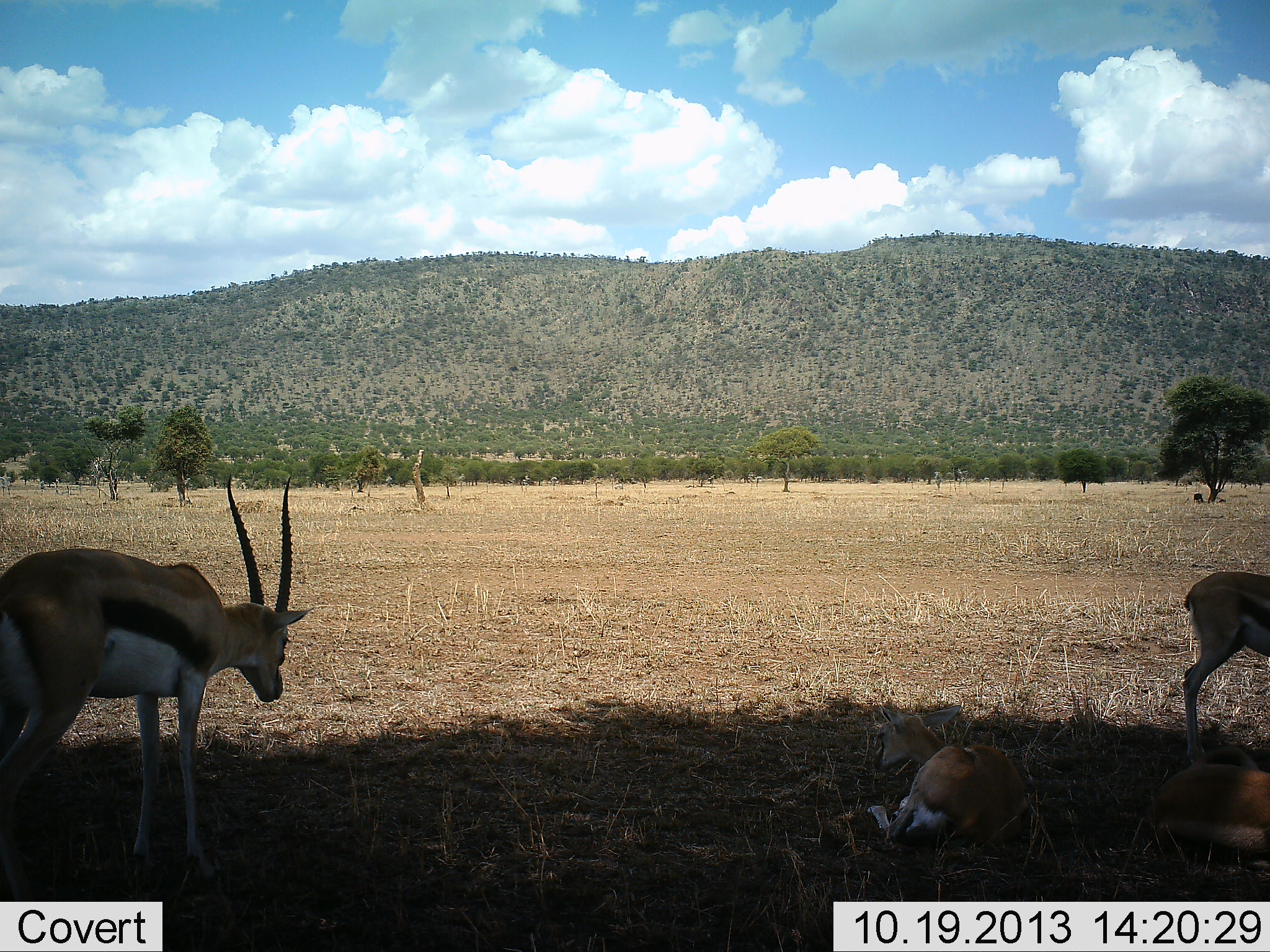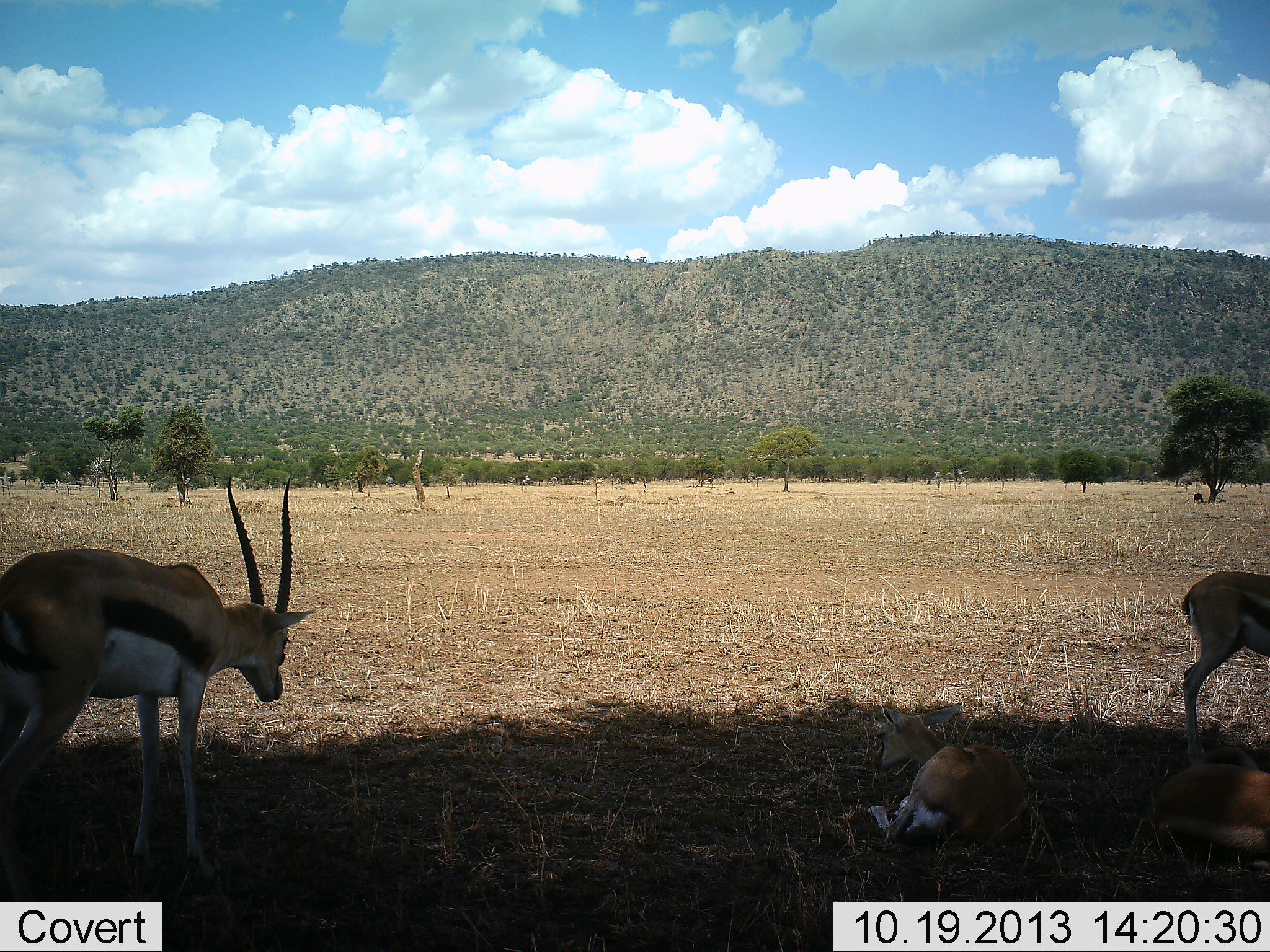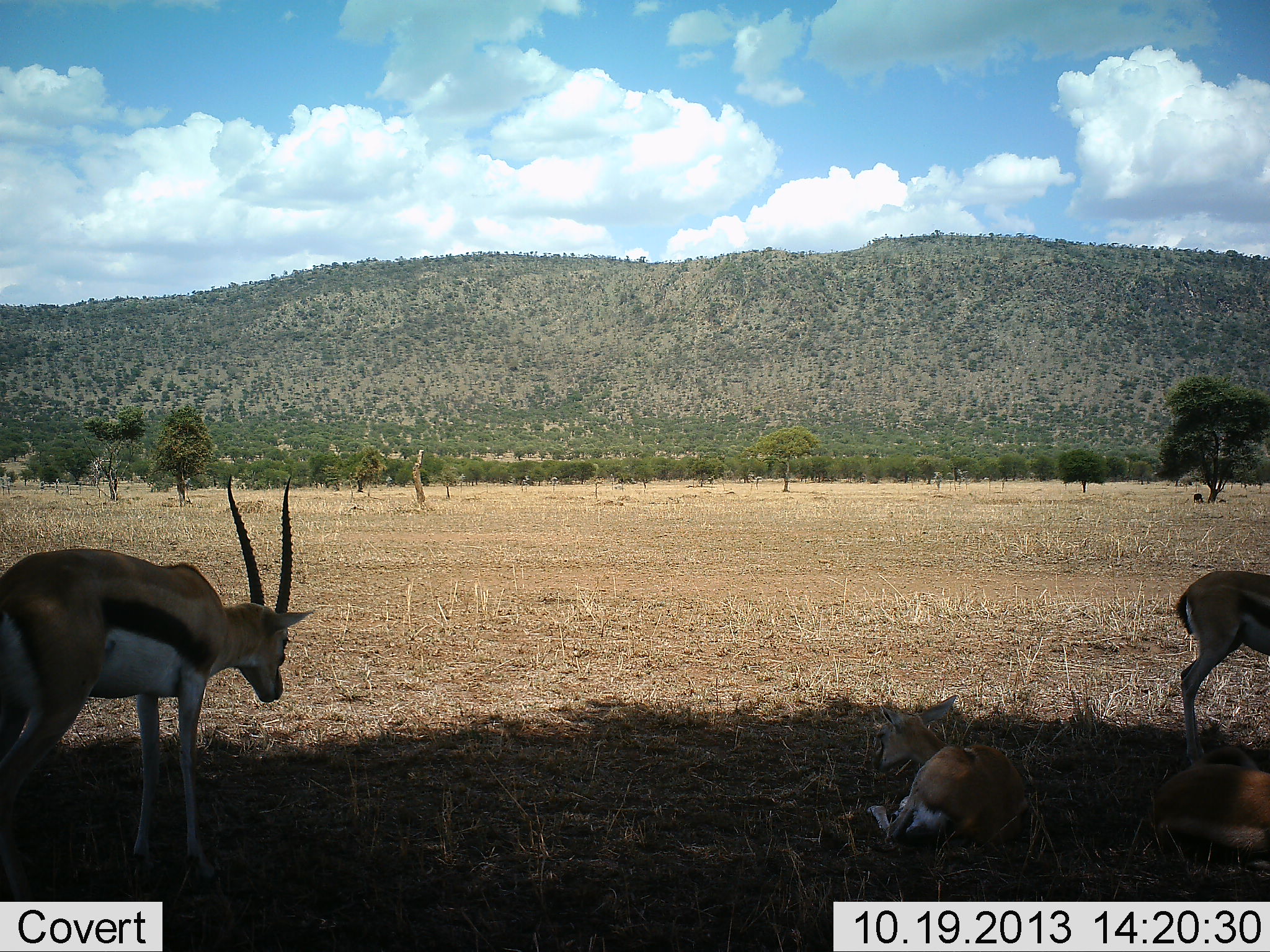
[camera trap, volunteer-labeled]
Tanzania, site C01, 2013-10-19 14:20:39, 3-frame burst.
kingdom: Animalia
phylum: Chordata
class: Mammalia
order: Artiodactyla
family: Bovidae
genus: Eudorcas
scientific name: Eudorcas thomsonii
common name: thomson's gazelle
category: gazellethomsons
Gazellethomsons (thomson's gazelle) (Eudorcas thomsonii), count 4. Behavior (volunteer vote fractions): standing 80%, resting 93%, moving 7%, interacting 3%. Young present (vote fraction): 15%. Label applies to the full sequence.